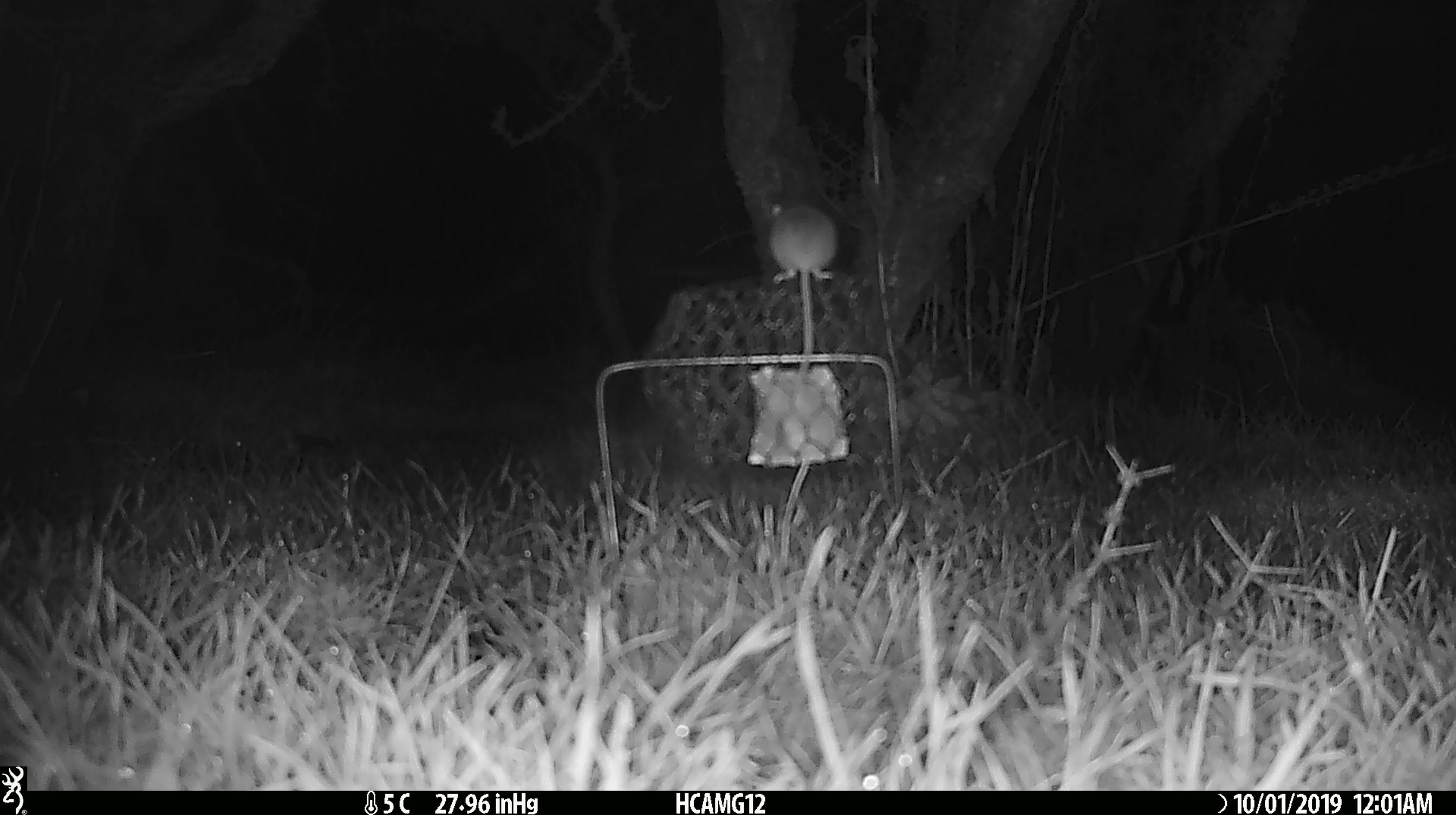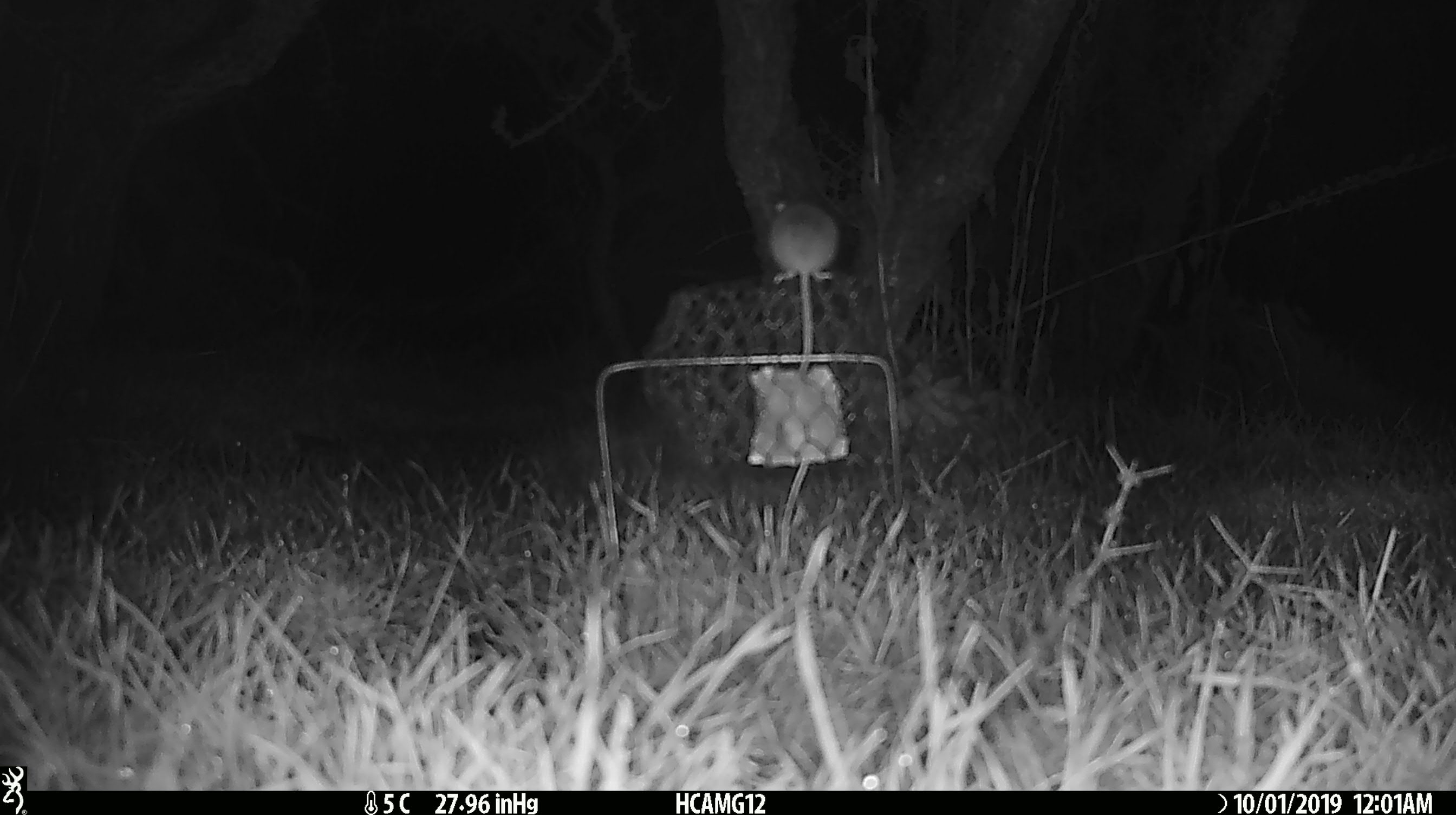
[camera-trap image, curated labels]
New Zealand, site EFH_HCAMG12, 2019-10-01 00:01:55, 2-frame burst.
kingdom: Animalia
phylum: Chordata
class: Mammalia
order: Rodentia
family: Muridae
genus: Mus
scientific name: Mus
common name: mouse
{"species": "mouse (Mus)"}